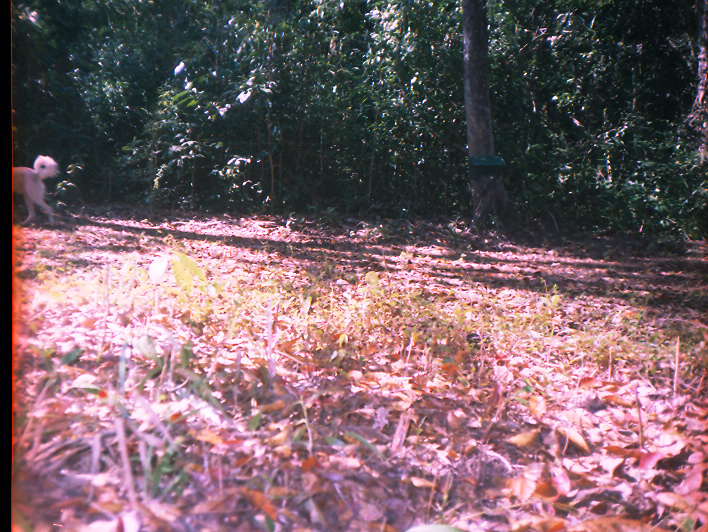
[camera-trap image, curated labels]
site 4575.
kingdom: Animalia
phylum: Chordata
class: Mammalia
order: Carnivora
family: Canidae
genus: Canis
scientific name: Canis familiaris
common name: domestic dog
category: canis lupus